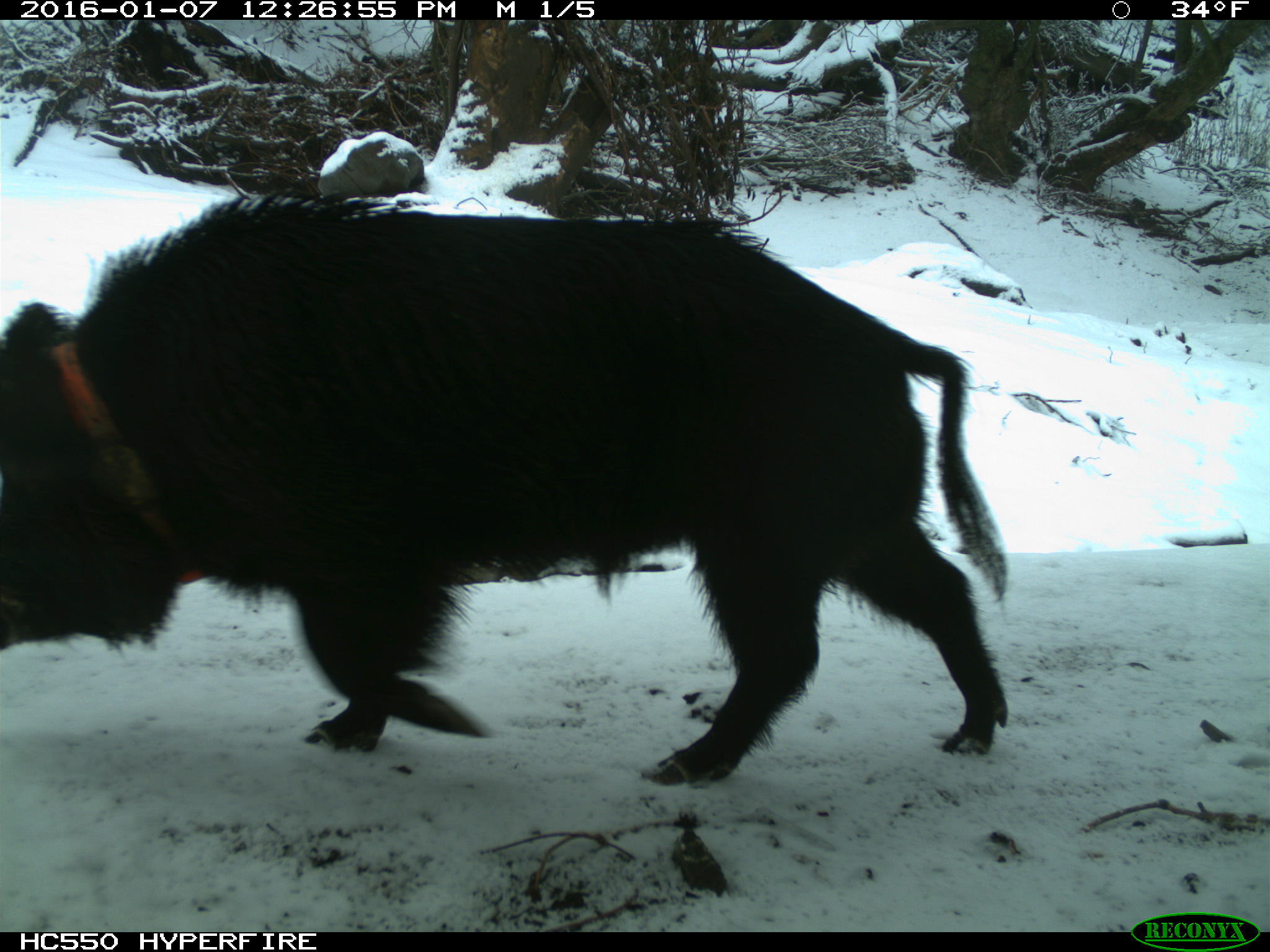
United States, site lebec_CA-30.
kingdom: Animalia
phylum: Chordata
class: Mammalia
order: Artiodactyla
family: Suidae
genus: Sus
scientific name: Sus scrofa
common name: wild boar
Sus scrofa (wild boar).